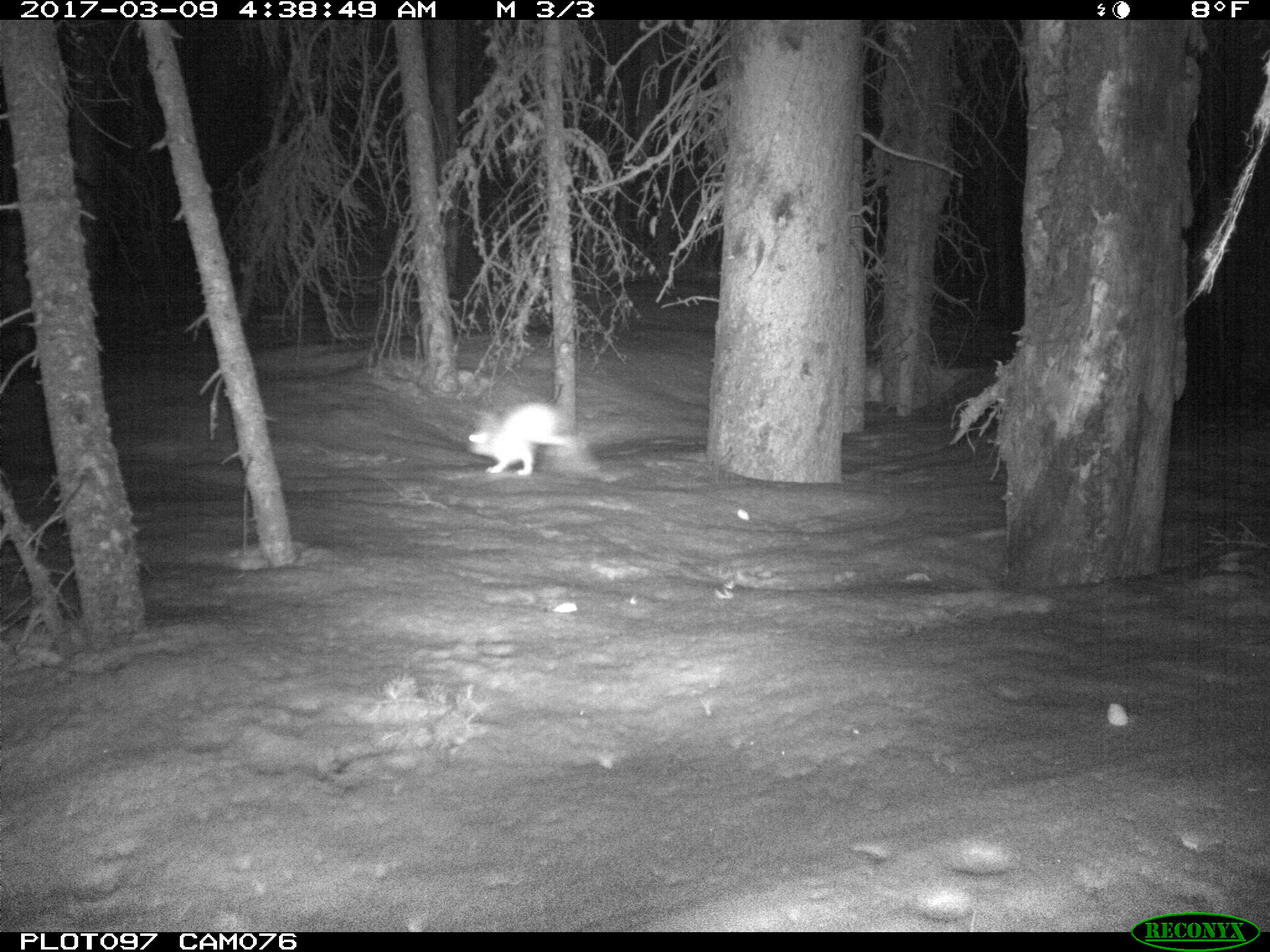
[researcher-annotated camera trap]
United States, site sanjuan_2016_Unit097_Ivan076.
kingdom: Animalia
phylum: Chordata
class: Mammalia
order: Lagomorpha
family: Leporidae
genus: Lepus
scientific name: Lepus americanus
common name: snowshoe hare